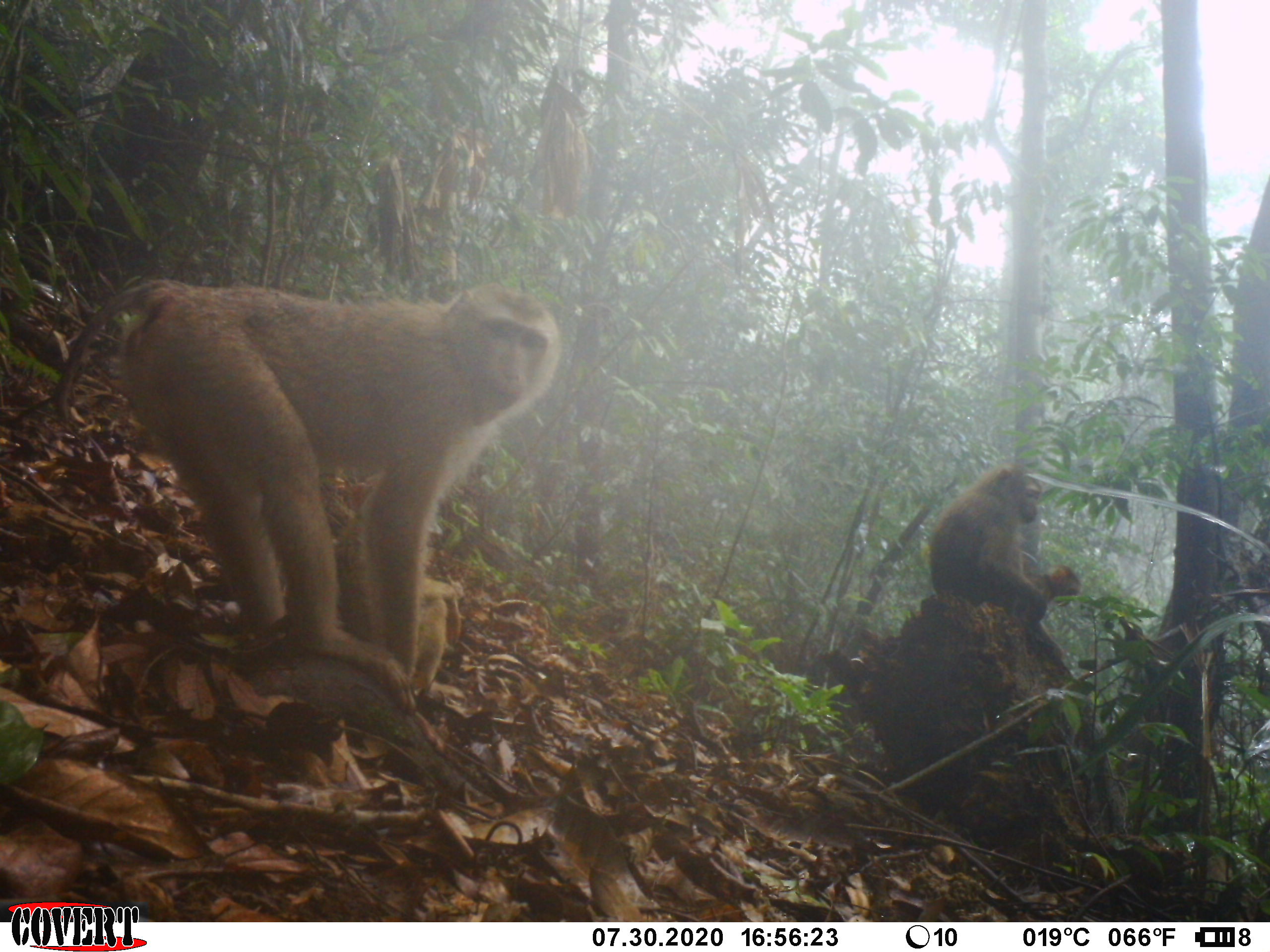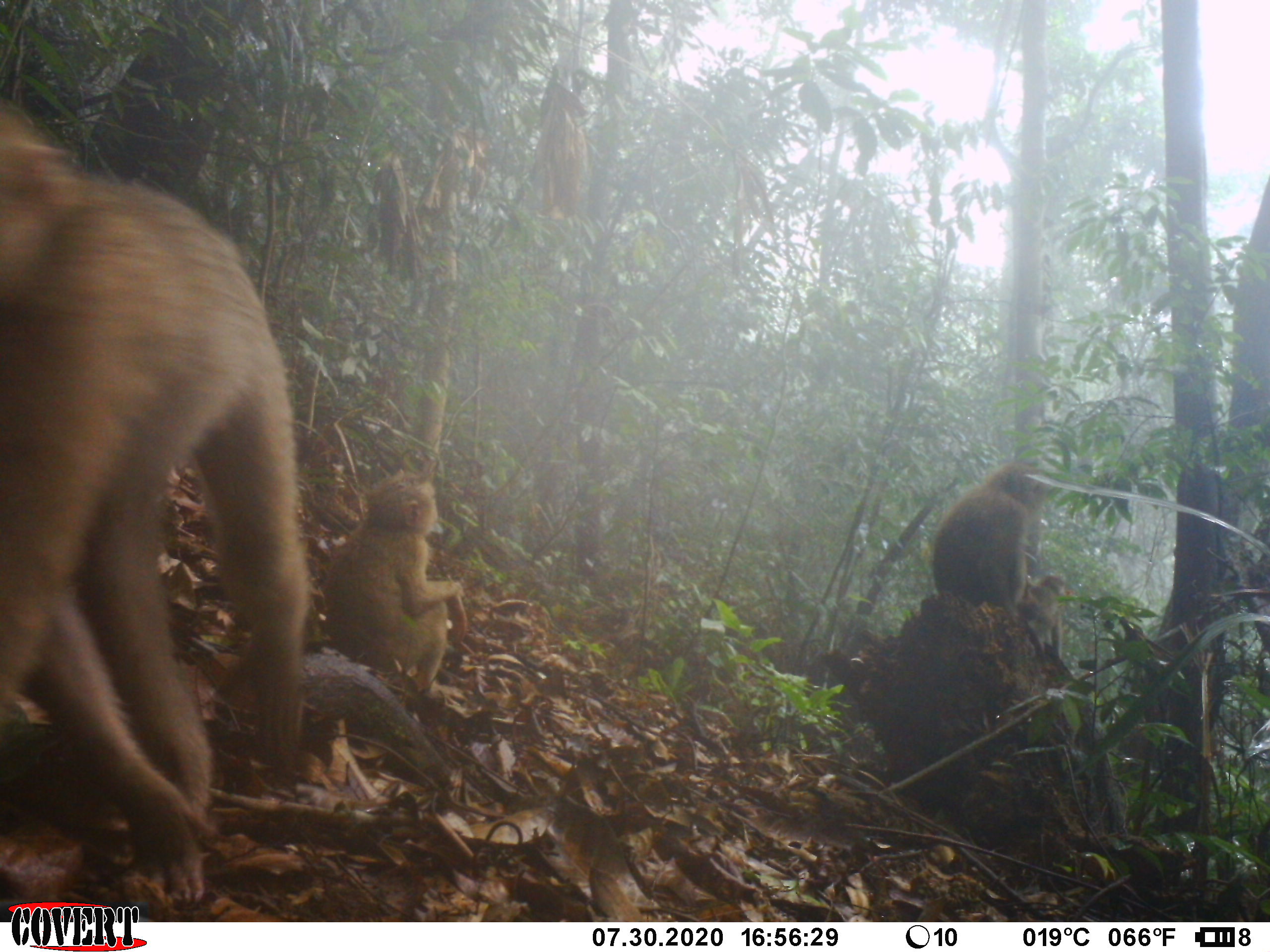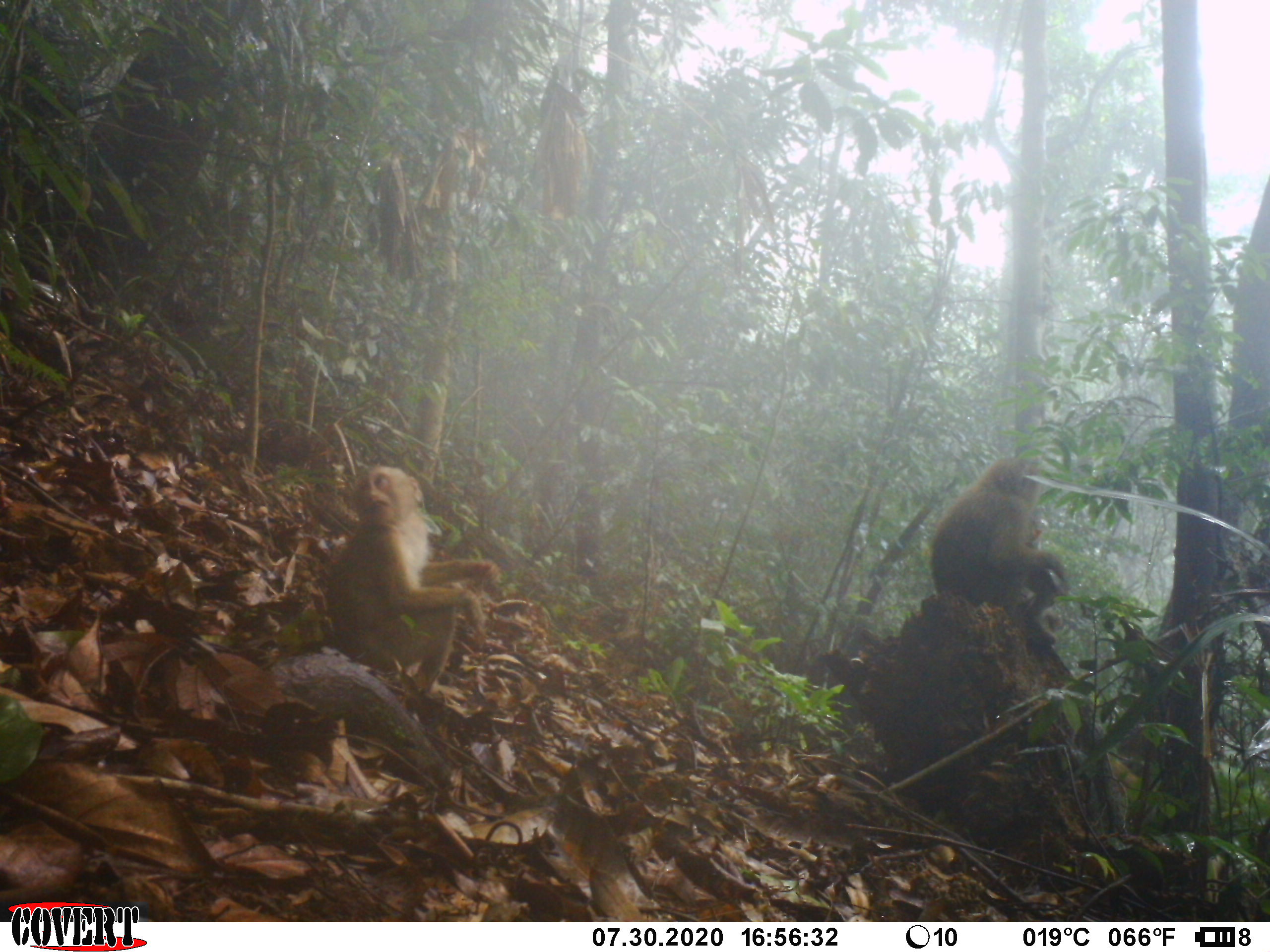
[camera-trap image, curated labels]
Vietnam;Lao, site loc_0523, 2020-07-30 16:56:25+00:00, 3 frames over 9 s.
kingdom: Animalia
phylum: Chordata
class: Mammalia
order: Primates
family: Cercopithecidae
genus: Macaca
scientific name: Macaca nemestrina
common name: pig-tailed macaque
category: pig tailed macaque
Pig tailed macaque (pig-tailed macaque) (Macaca nemestrina). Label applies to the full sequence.